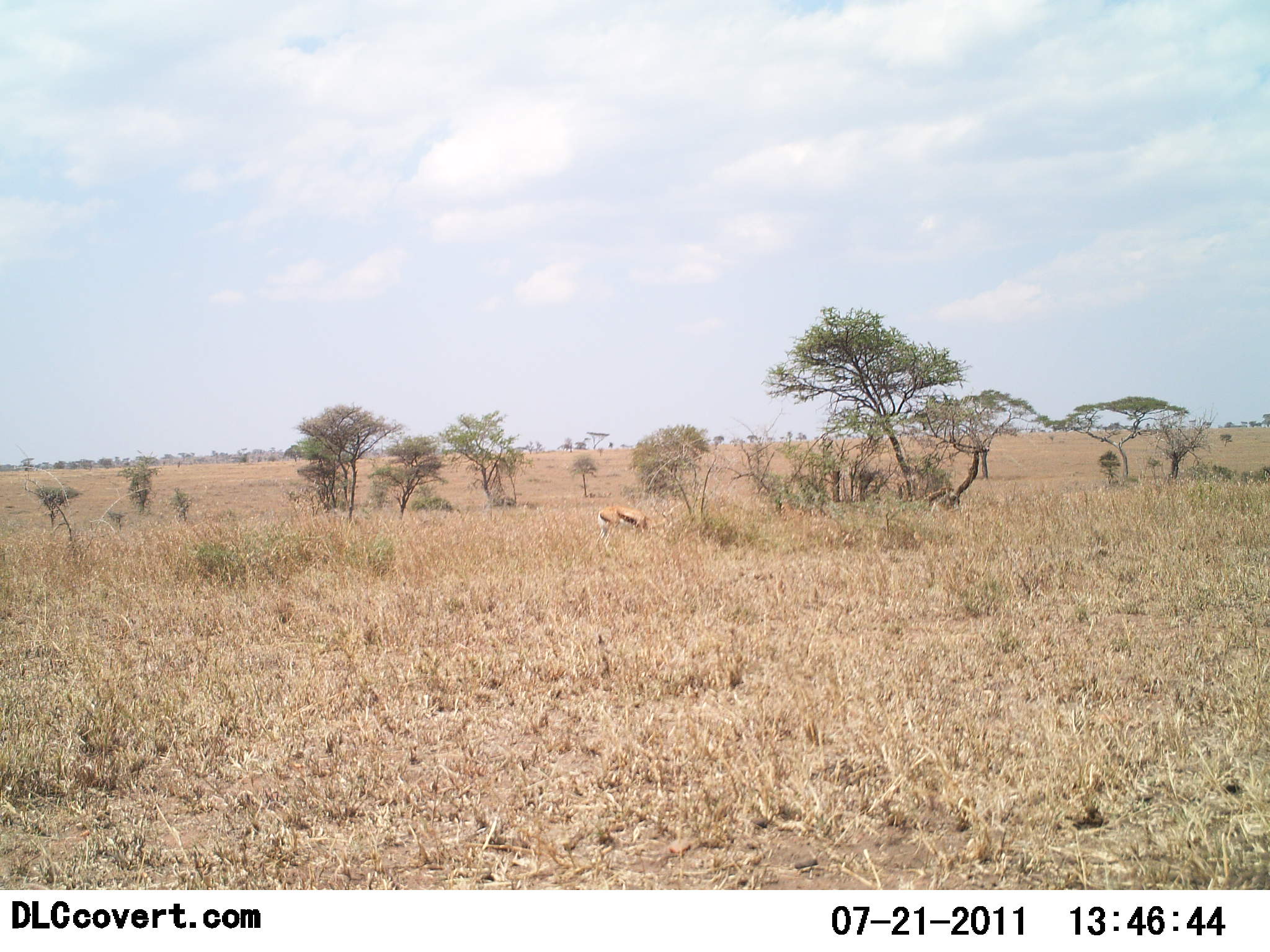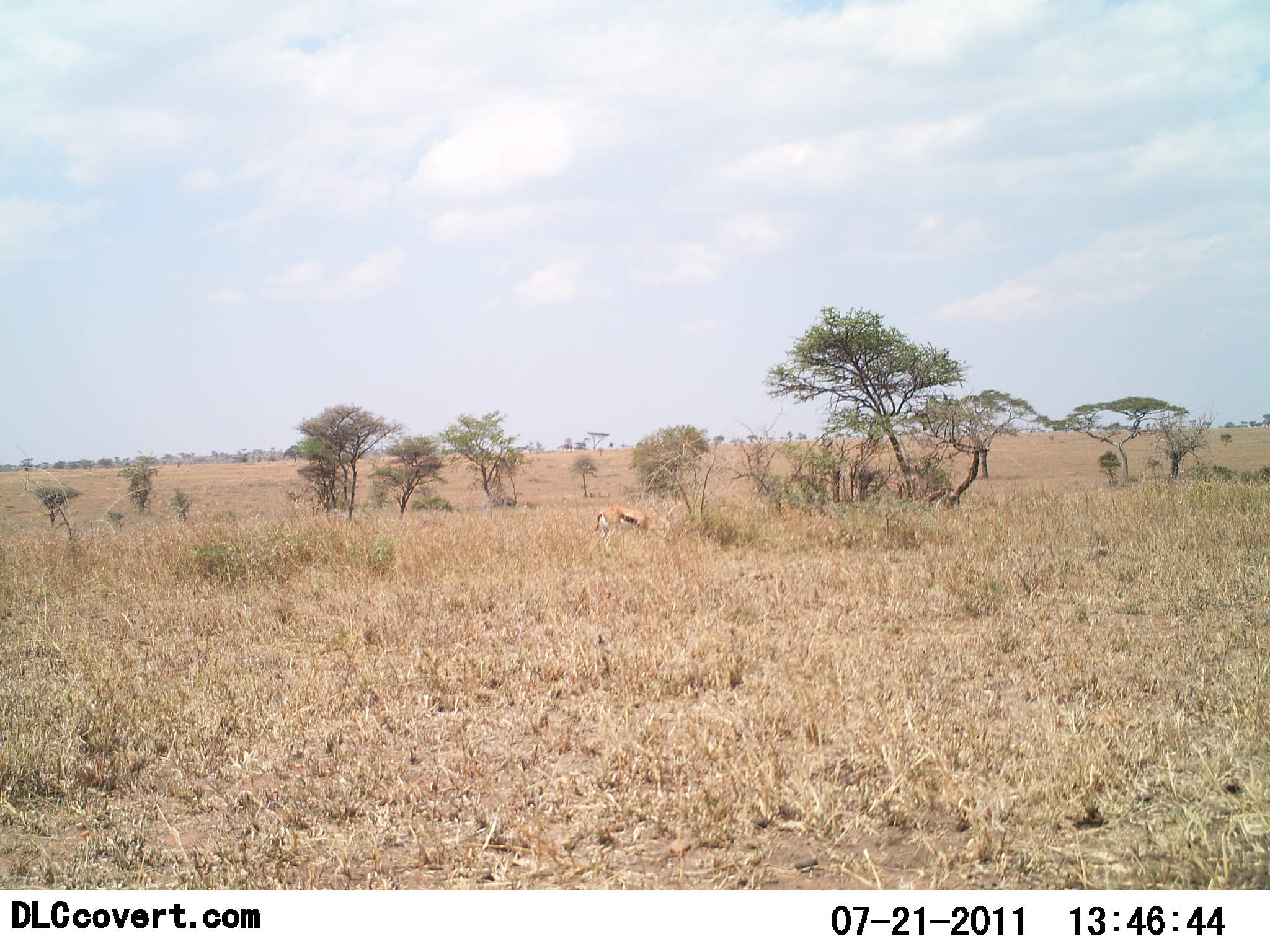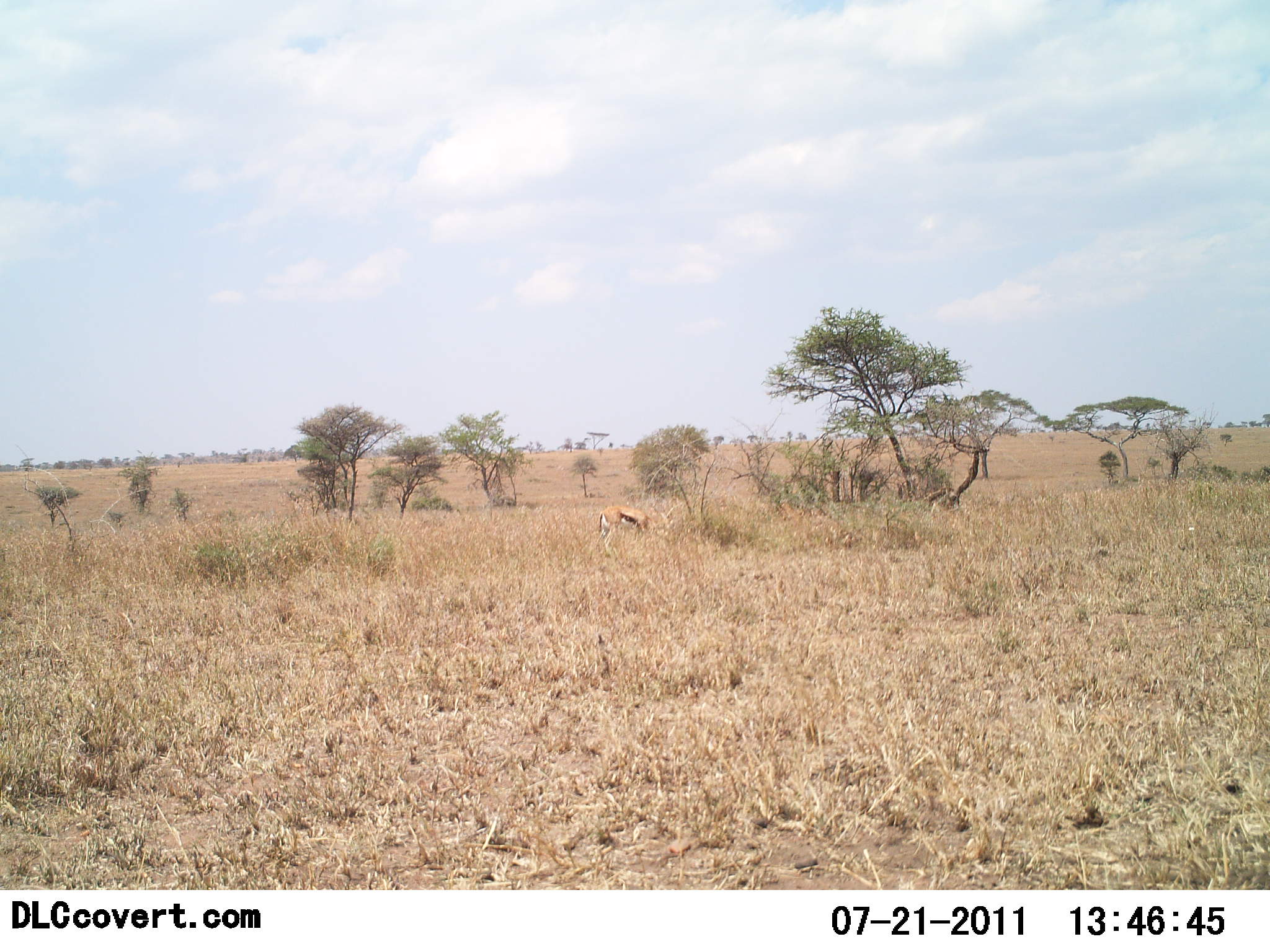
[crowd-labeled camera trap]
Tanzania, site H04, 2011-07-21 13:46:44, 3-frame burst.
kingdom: Animalia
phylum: Chordata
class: Mammalia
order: Artiodactyla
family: Bovidae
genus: Eudorcas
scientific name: Eudorcas thomsonii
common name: thomson's gazelle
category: gazellethomsons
Gazellethomsons (thomson's gazelle) (Eudorcas thomsonii), count 2. Behavior (volunteer vote fractions): standing 25%, resting 0%, moving 8%, interacting 0%. Young present (vote fraction): 0%. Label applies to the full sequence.